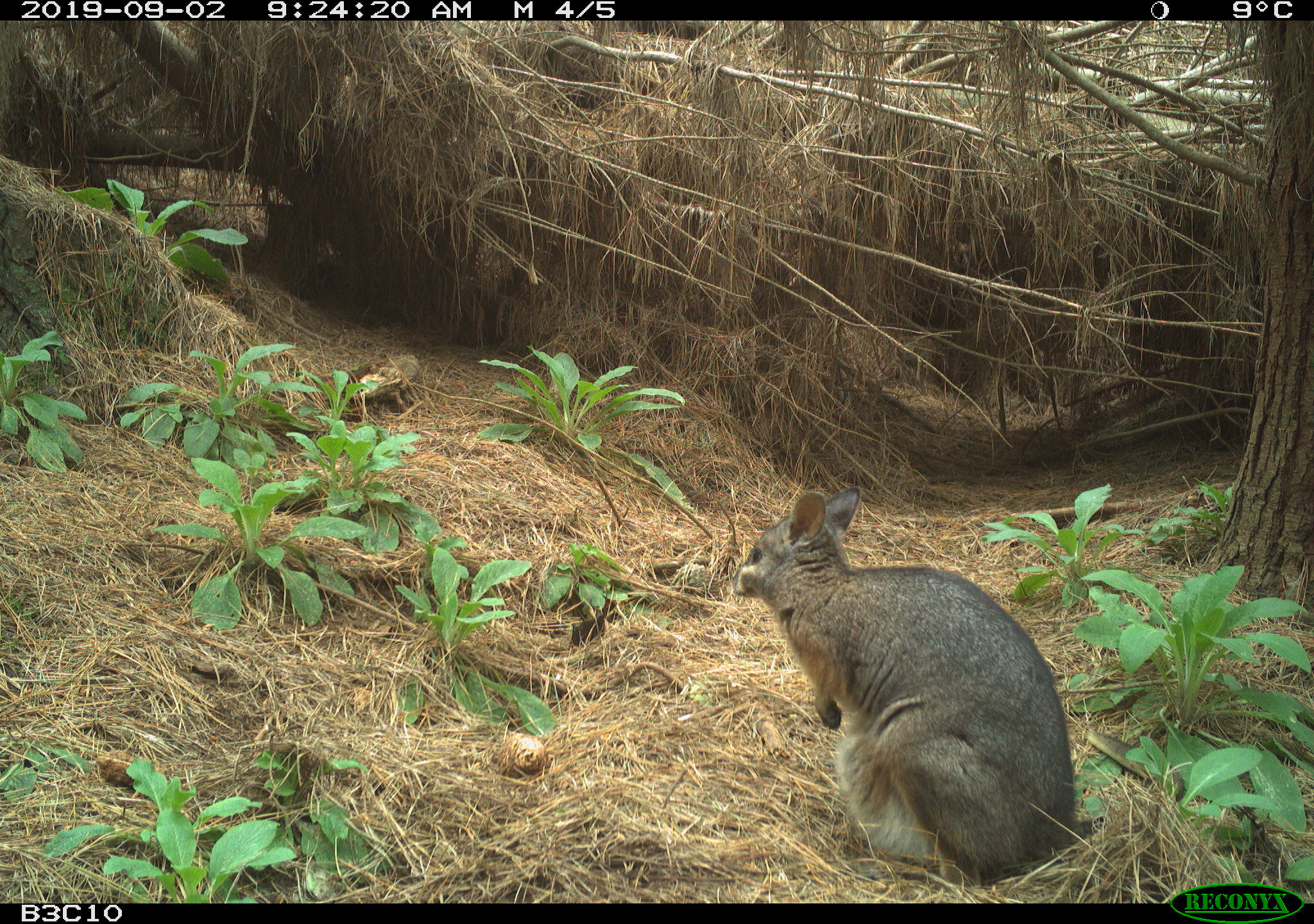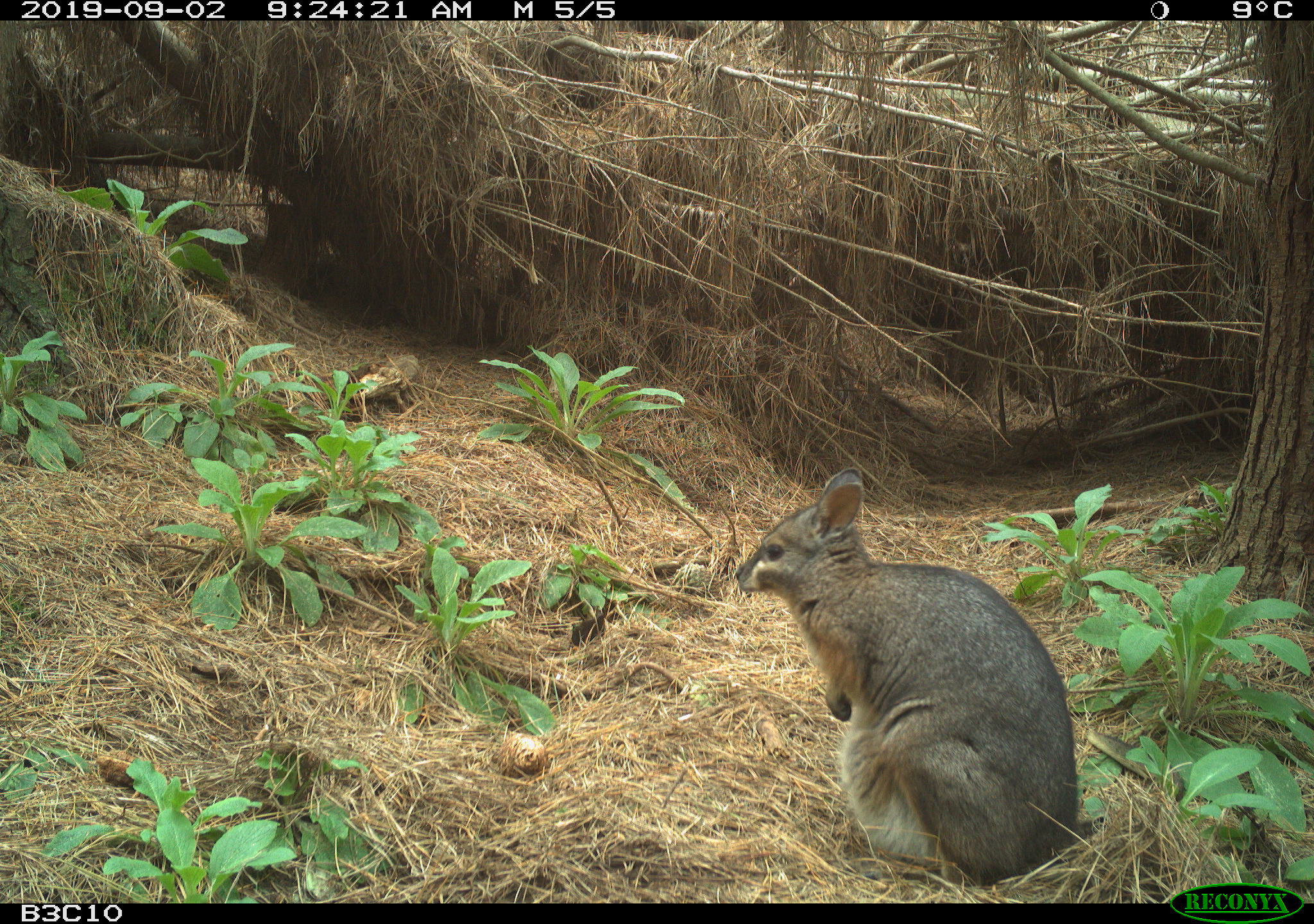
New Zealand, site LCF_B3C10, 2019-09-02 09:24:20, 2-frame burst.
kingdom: Animalia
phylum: Chordata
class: Mammalia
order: Diprotodontia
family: Macropodidae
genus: Notamacropus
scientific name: Notamacropus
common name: wallaby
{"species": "wallaby (Notamacropus)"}